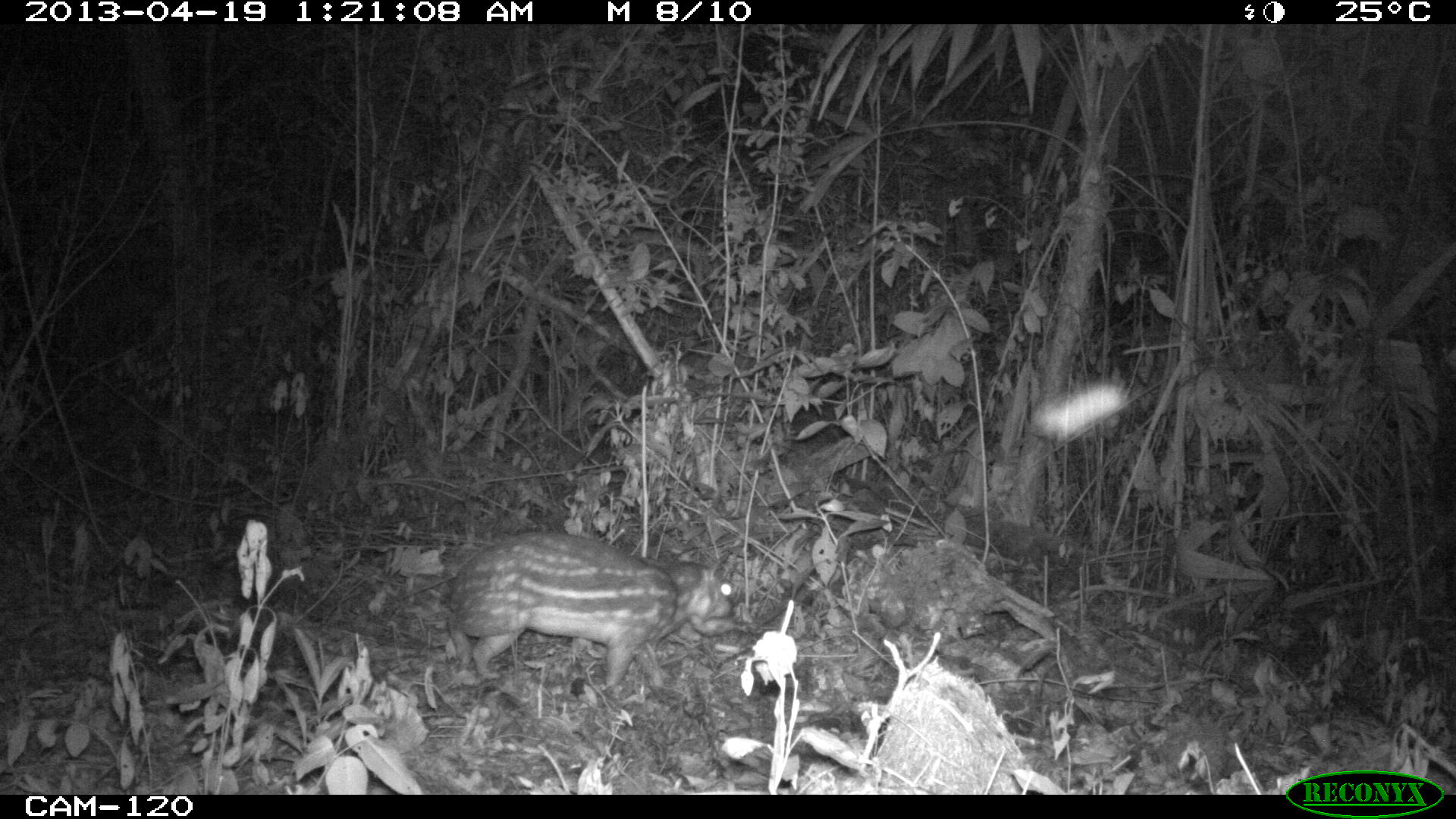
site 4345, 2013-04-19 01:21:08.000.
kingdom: Animalia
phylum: Chordata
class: Mammalia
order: Rodentia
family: Cuniculidae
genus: Cuniculus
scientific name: Cuniculus paca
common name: lowland paca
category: agouti paca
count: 1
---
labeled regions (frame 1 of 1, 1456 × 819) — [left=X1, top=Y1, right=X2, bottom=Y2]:
agouti paca: [left=447, top=535, right=736, bottom=688]